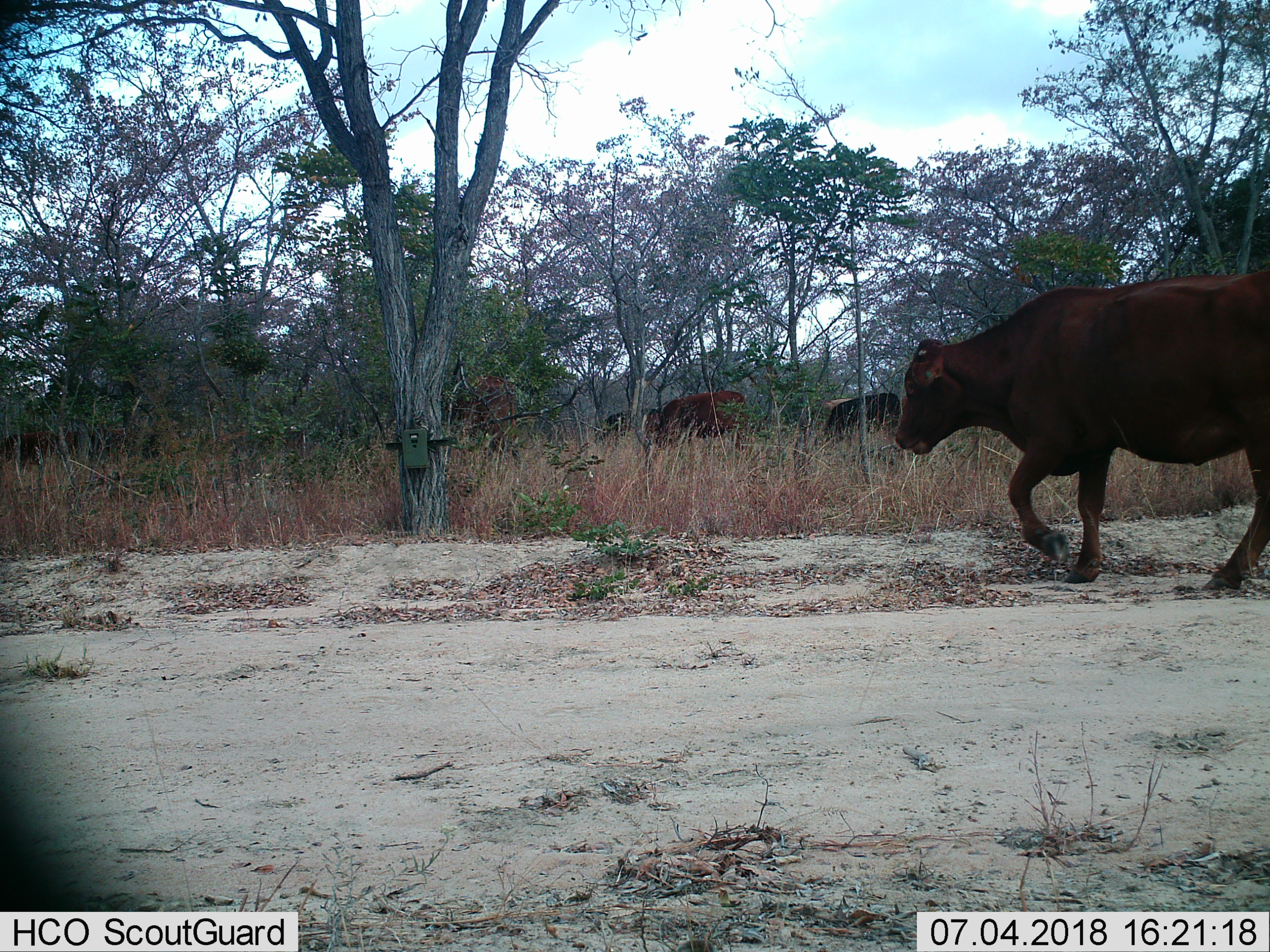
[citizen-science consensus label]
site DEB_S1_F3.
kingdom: Animalia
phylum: Chordata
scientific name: Vertebrata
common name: domestic animal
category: domesticanimal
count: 7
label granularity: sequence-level